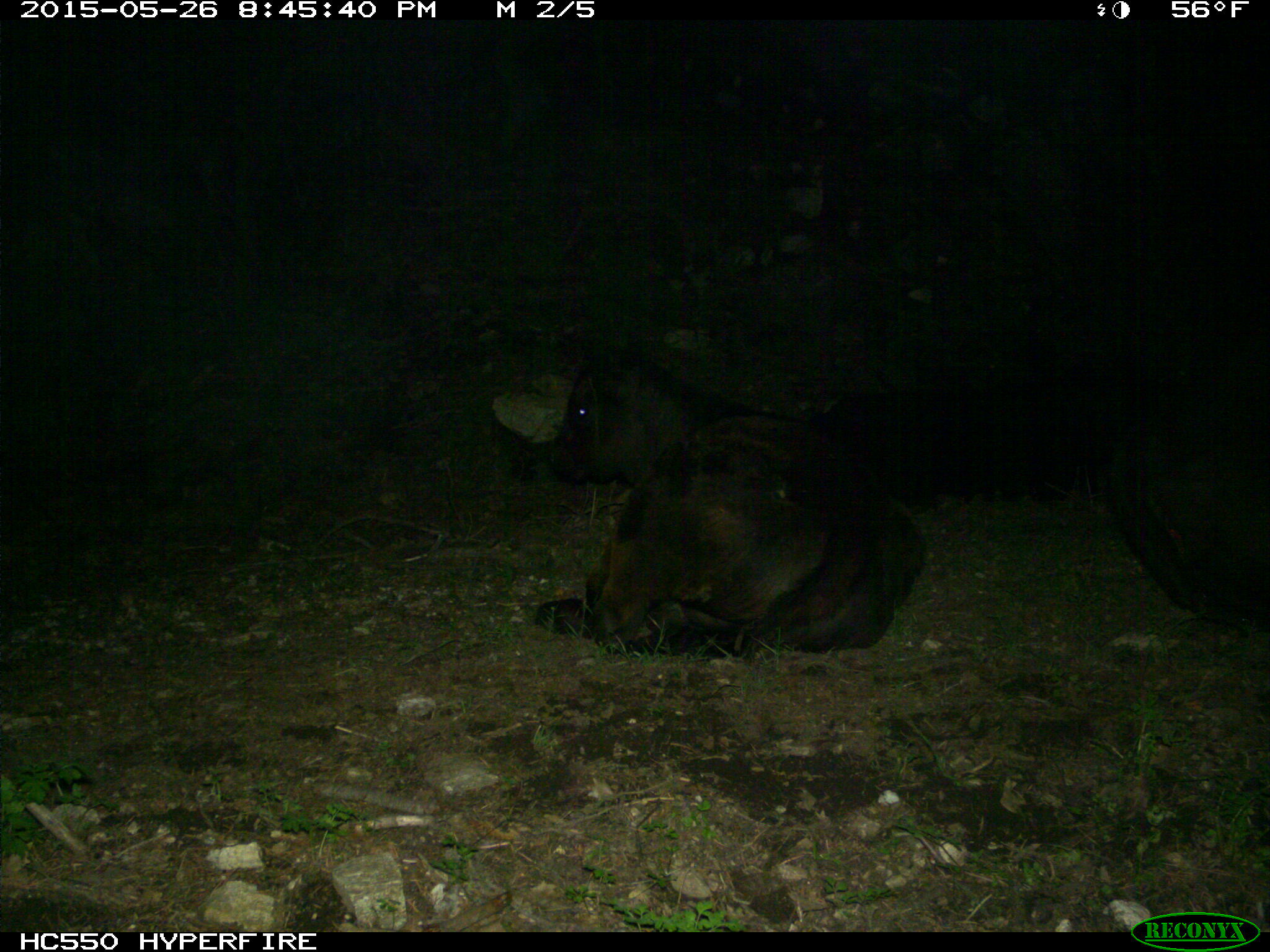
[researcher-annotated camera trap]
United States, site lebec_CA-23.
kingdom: Animalia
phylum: Chordata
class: Mammalia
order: Artiodactyla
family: Bovidae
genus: Bos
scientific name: Bos taurus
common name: domestic cow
Bos taurus (domestic cow).